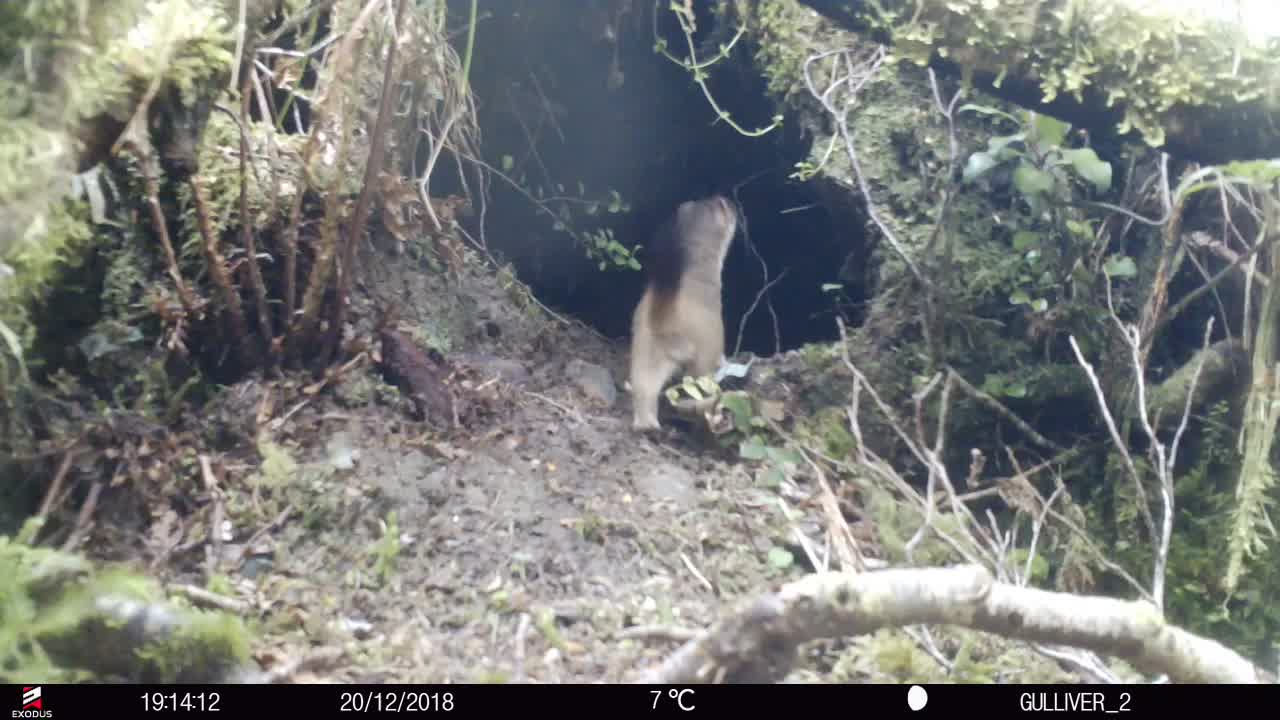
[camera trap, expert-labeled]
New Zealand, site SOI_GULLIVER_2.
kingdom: Animalia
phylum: Chordata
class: Mammalia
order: Carnivora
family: Mustelidae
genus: Mustela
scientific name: Mustela erminea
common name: stoat